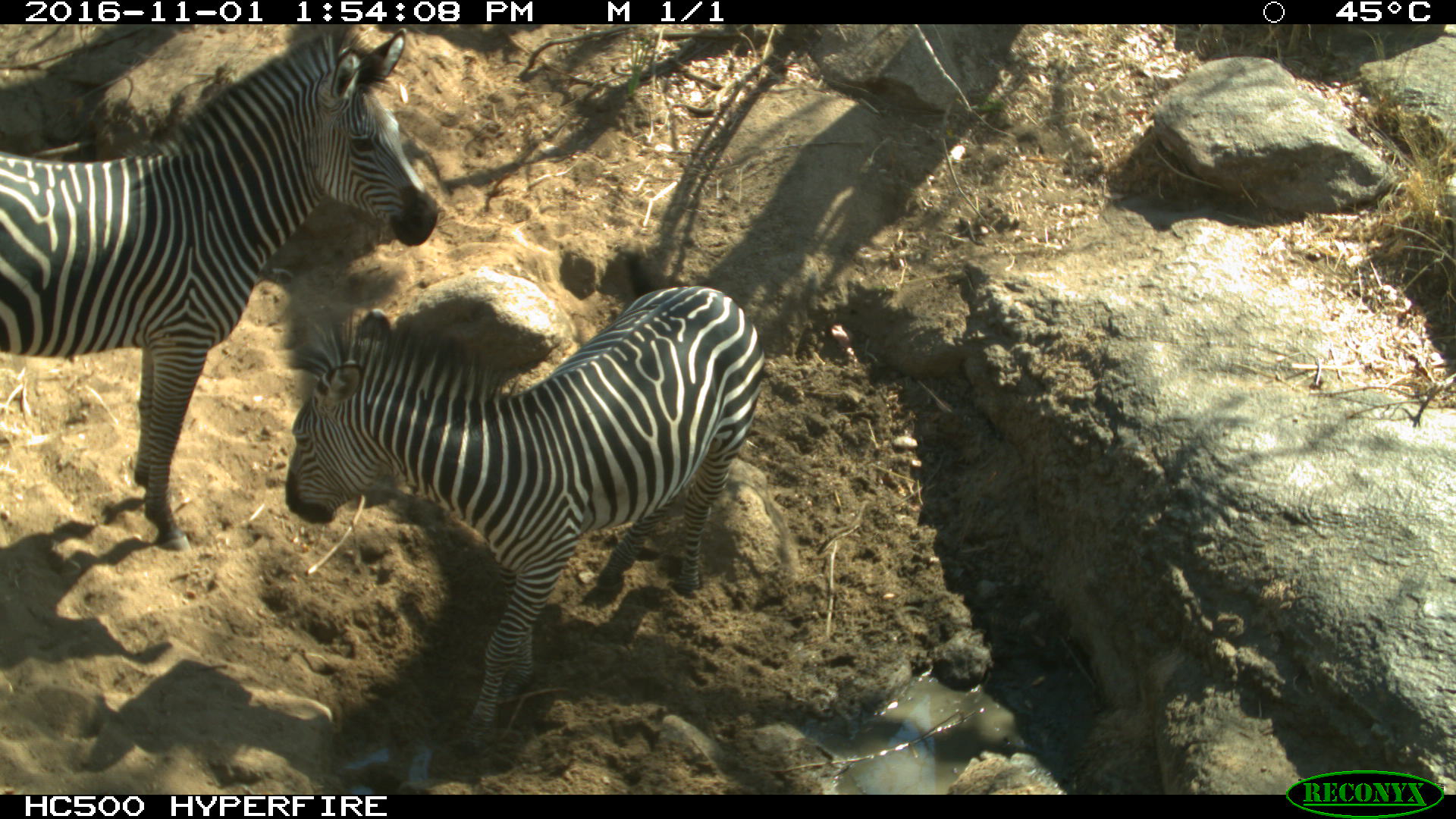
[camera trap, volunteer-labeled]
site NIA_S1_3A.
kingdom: Animalia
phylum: Chordata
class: Mammalia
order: Perissodactyla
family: Equidae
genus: Equus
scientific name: Equus quagga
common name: plains zebra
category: zebraplains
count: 2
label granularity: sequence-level